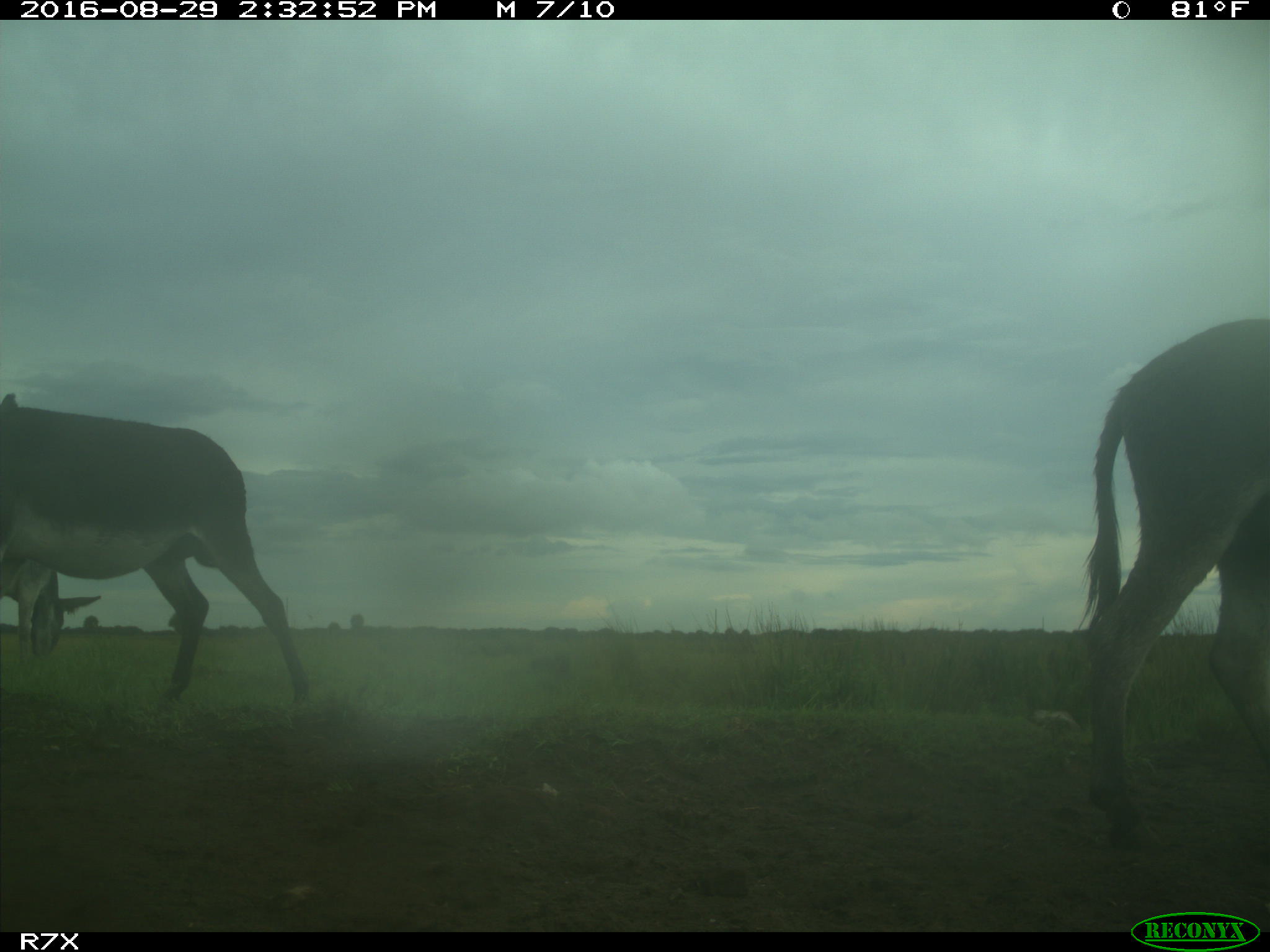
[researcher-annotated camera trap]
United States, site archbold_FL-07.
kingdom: Animalia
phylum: Chordata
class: Mammalia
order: Perissodactyla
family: Equidae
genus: Equus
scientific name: Equus africanus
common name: african wild ass